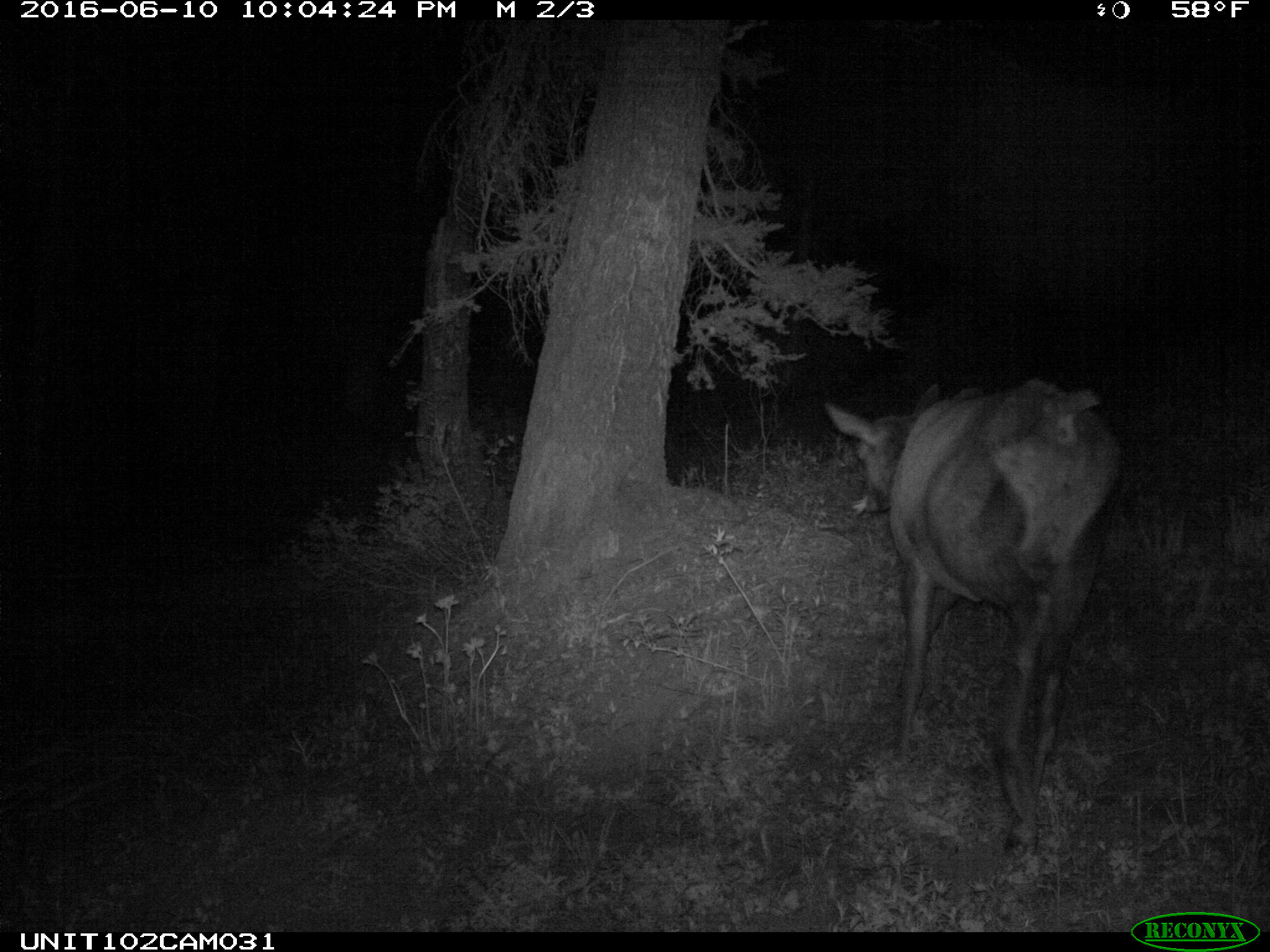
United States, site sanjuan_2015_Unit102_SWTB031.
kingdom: Animalia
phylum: Chordata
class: Mammalia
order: Artiodactyla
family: Cervidae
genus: Cervus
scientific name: Cervus elaphus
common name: red deer